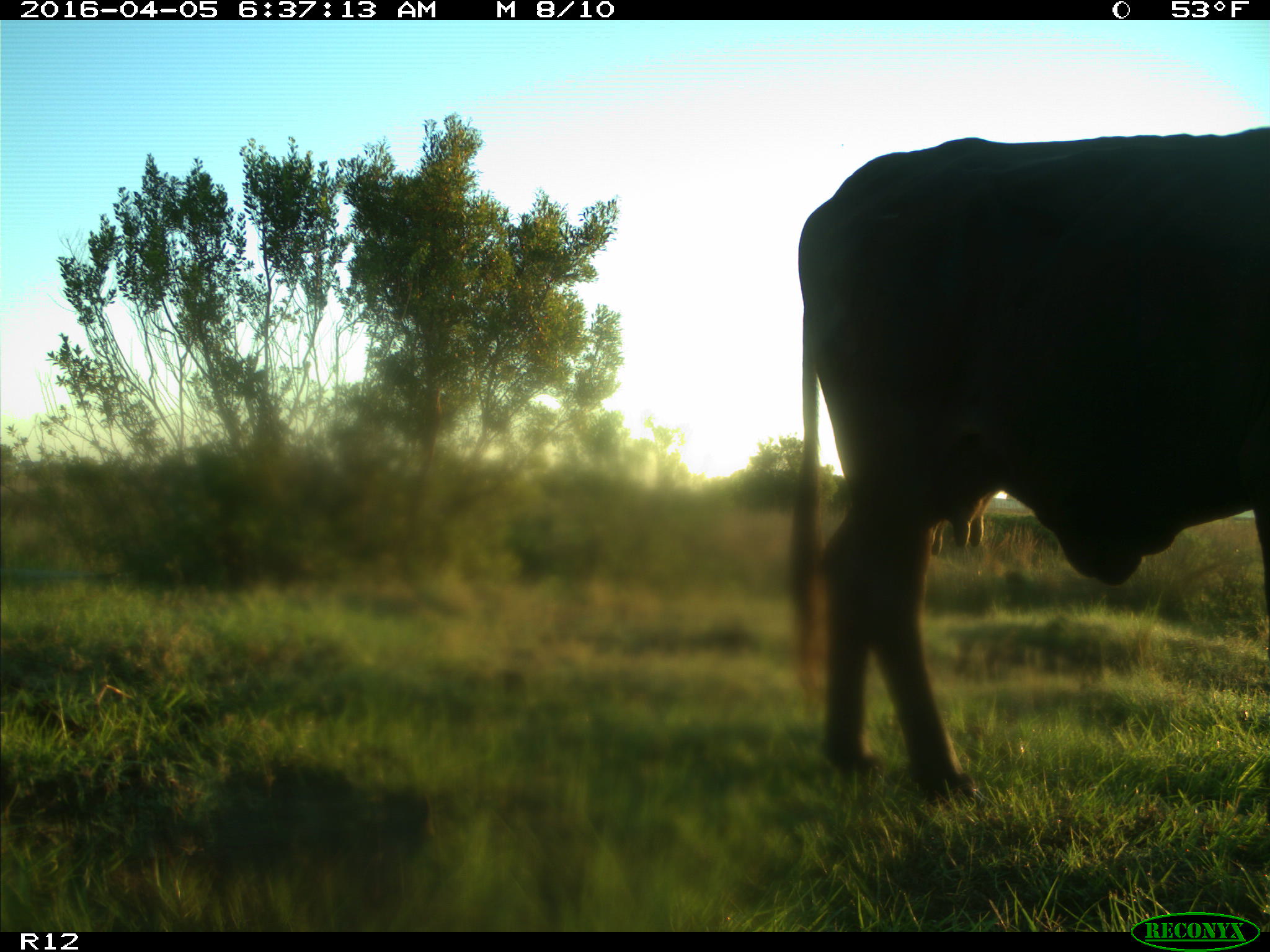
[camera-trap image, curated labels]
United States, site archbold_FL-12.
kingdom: Animalia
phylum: Chordata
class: Mammalia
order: Artiodactyla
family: Bovidae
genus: Bos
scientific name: Bos taurus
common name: domestic cow